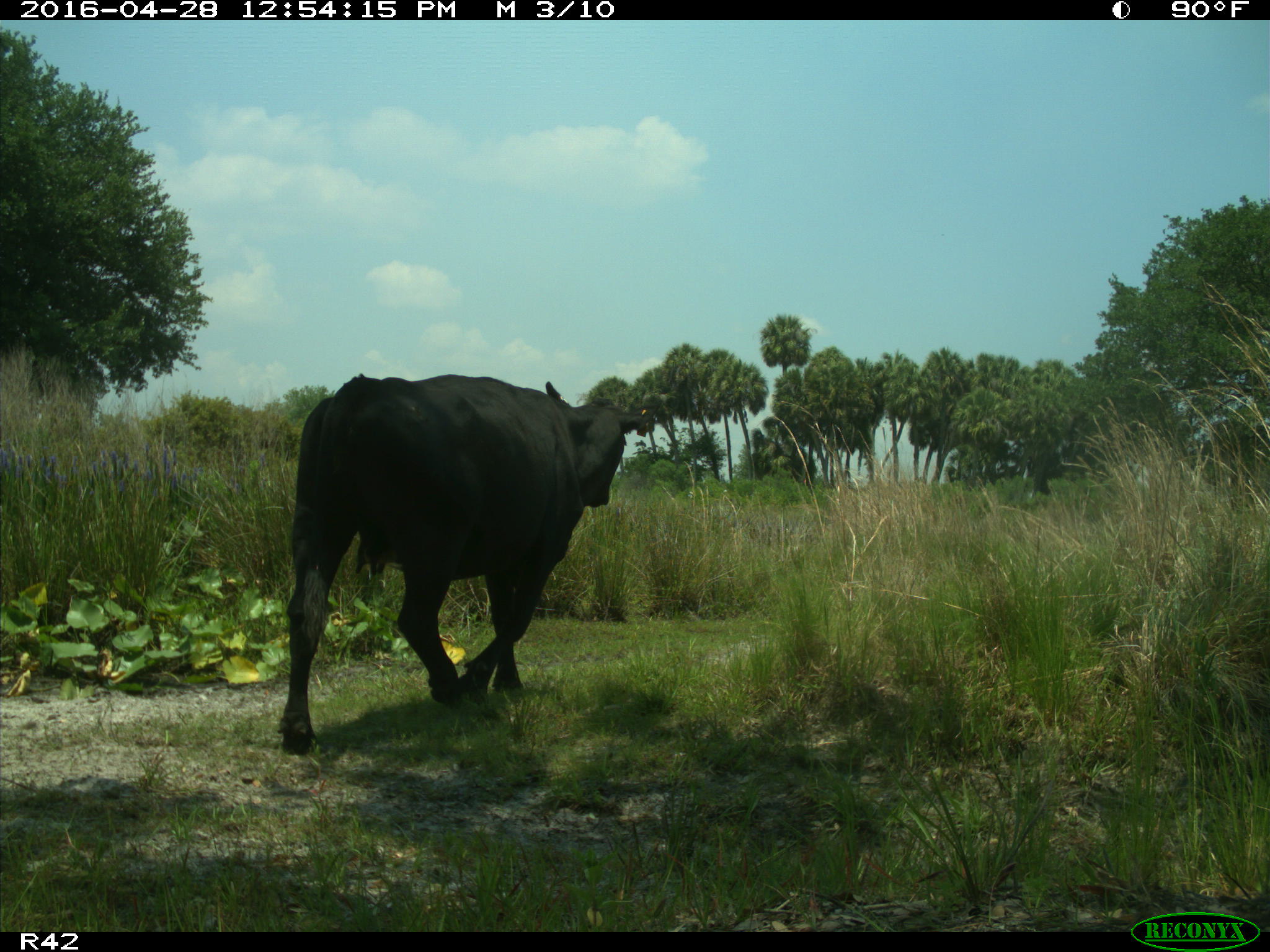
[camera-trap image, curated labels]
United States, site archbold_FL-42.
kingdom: Animalia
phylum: Chordata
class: Mammalia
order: Artiodactyla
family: Bovidae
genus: Bos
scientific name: Bos taurus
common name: domestic cow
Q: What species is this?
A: Bos taurus (domestic cow).